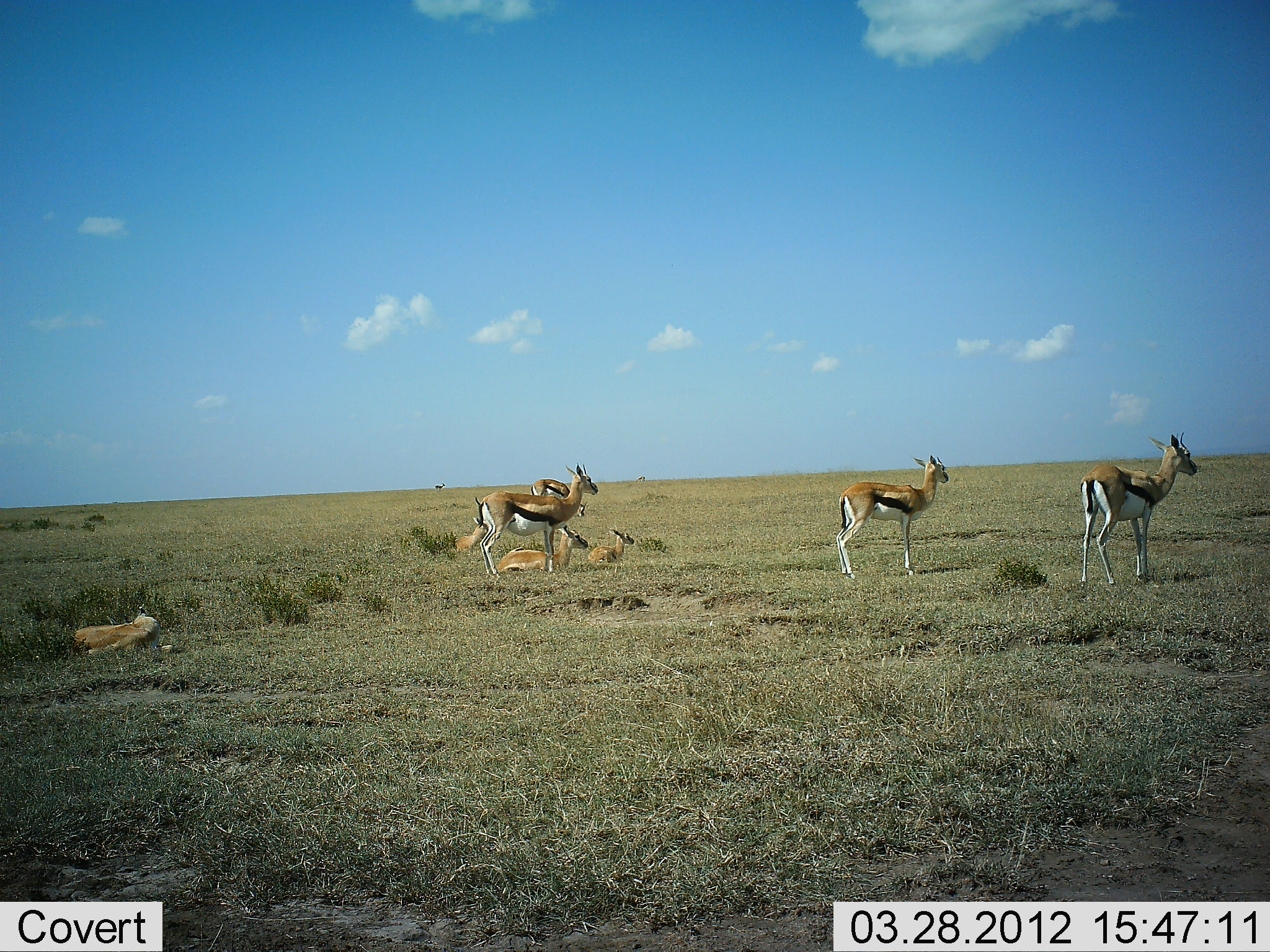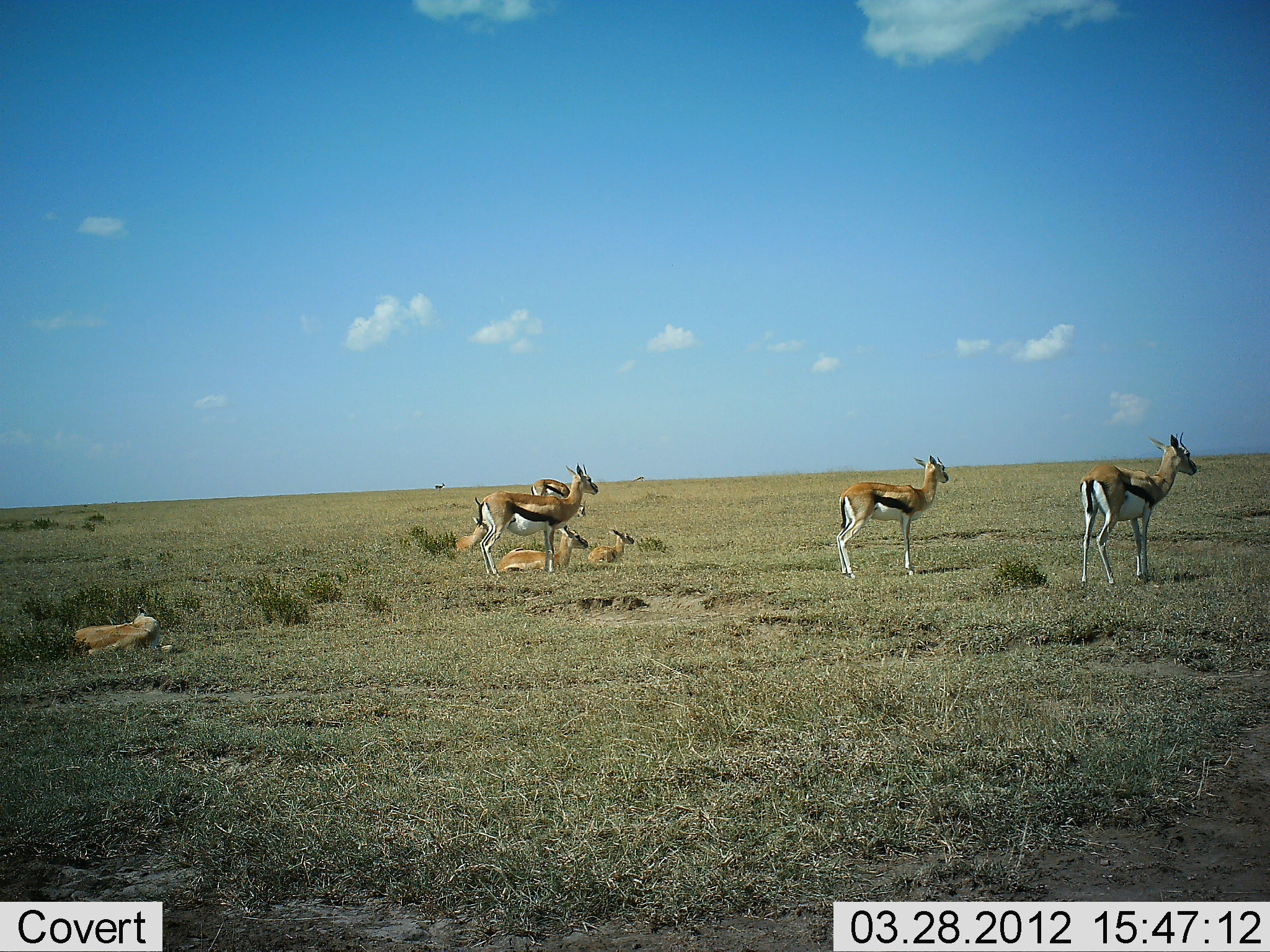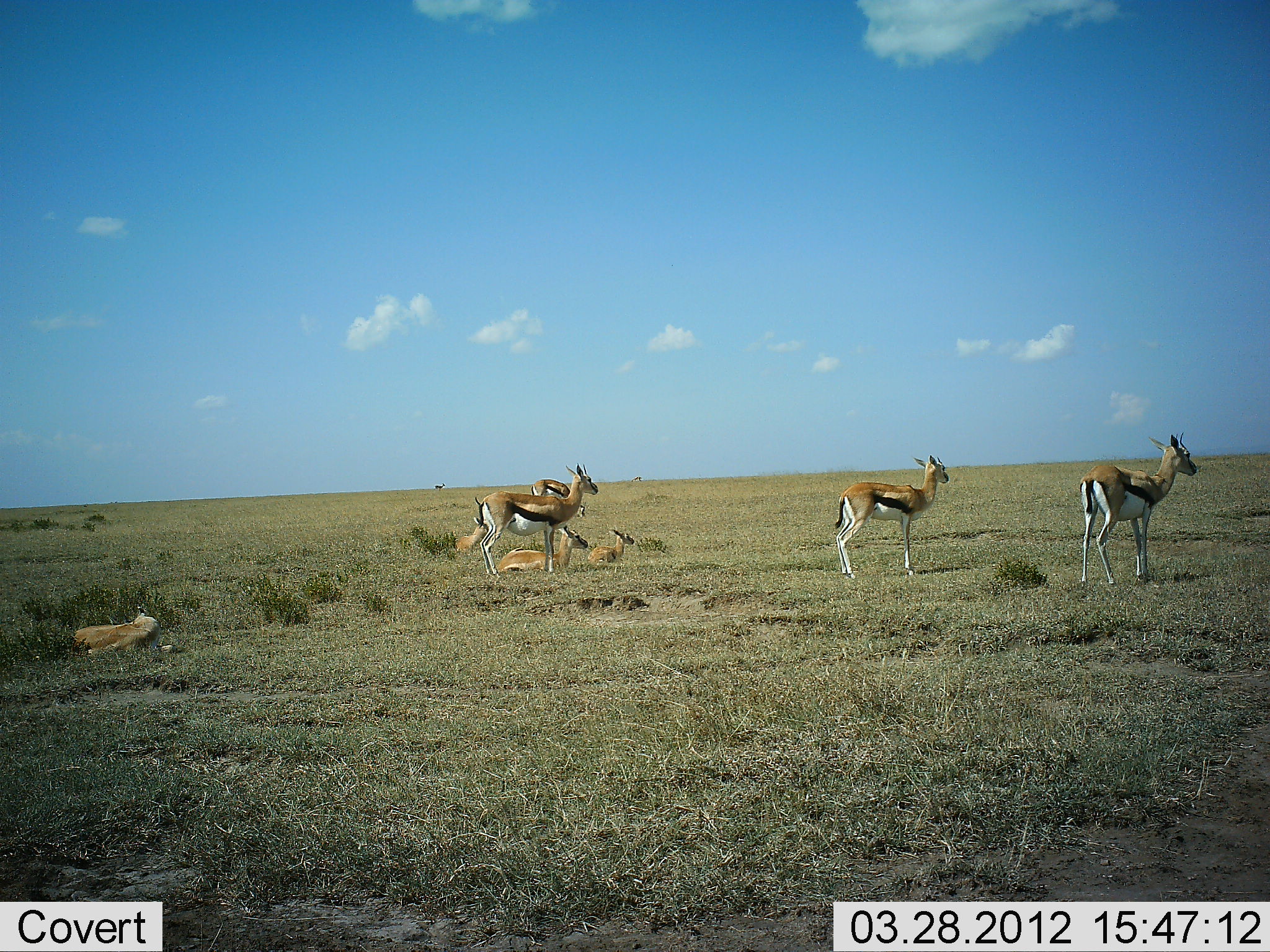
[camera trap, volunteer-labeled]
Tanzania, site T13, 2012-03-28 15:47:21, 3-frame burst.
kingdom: Animalia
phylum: Chordata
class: Mammalia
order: Artiodactyla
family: Bovidae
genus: Eudorcas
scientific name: Eudorcas thomsonii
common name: thomson's gazelle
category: gazellethomsons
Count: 8.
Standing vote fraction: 69%.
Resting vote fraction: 92%.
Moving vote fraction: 0%.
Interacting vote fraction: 0%.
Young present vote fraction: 31%.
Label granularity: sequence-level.